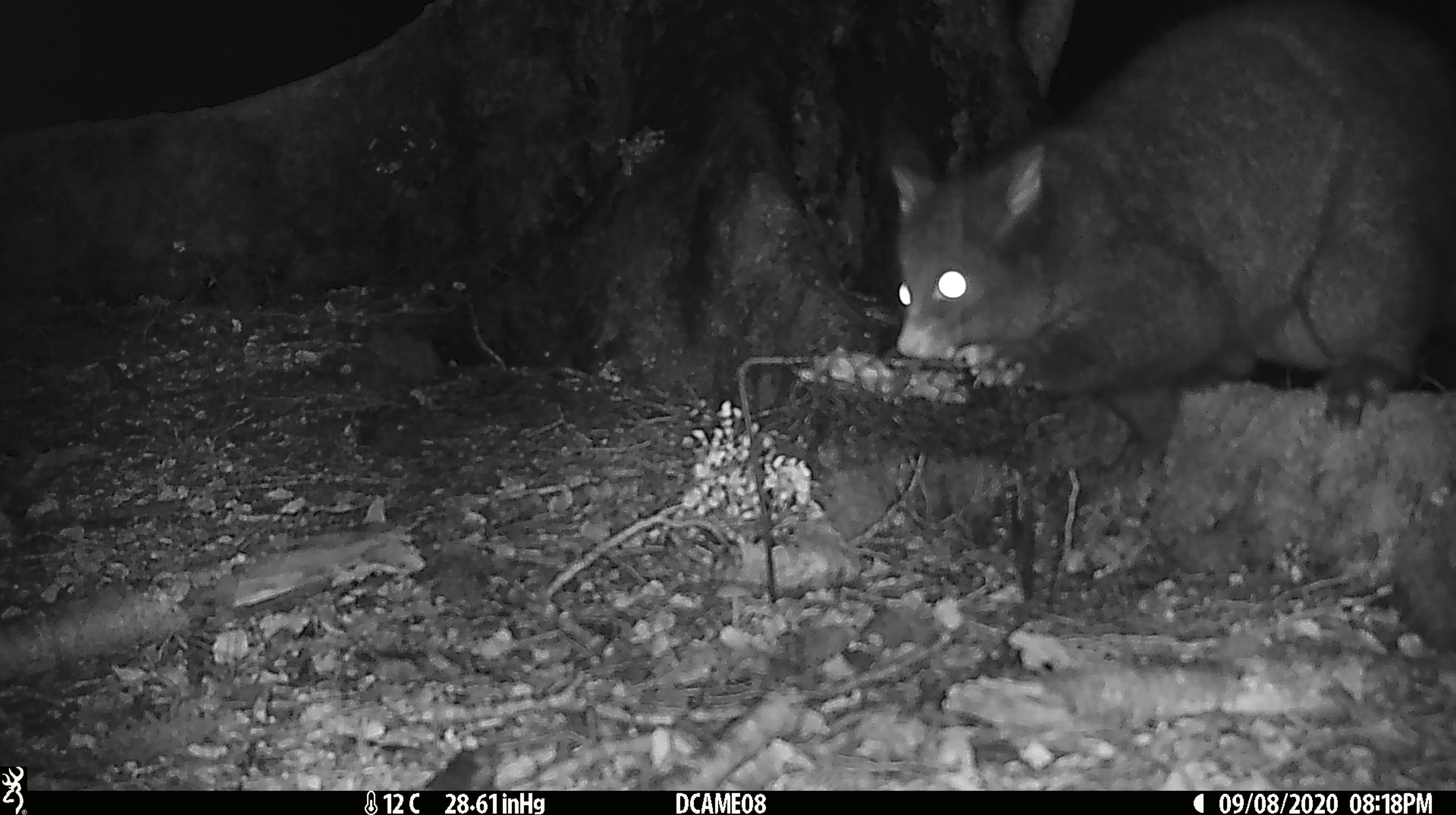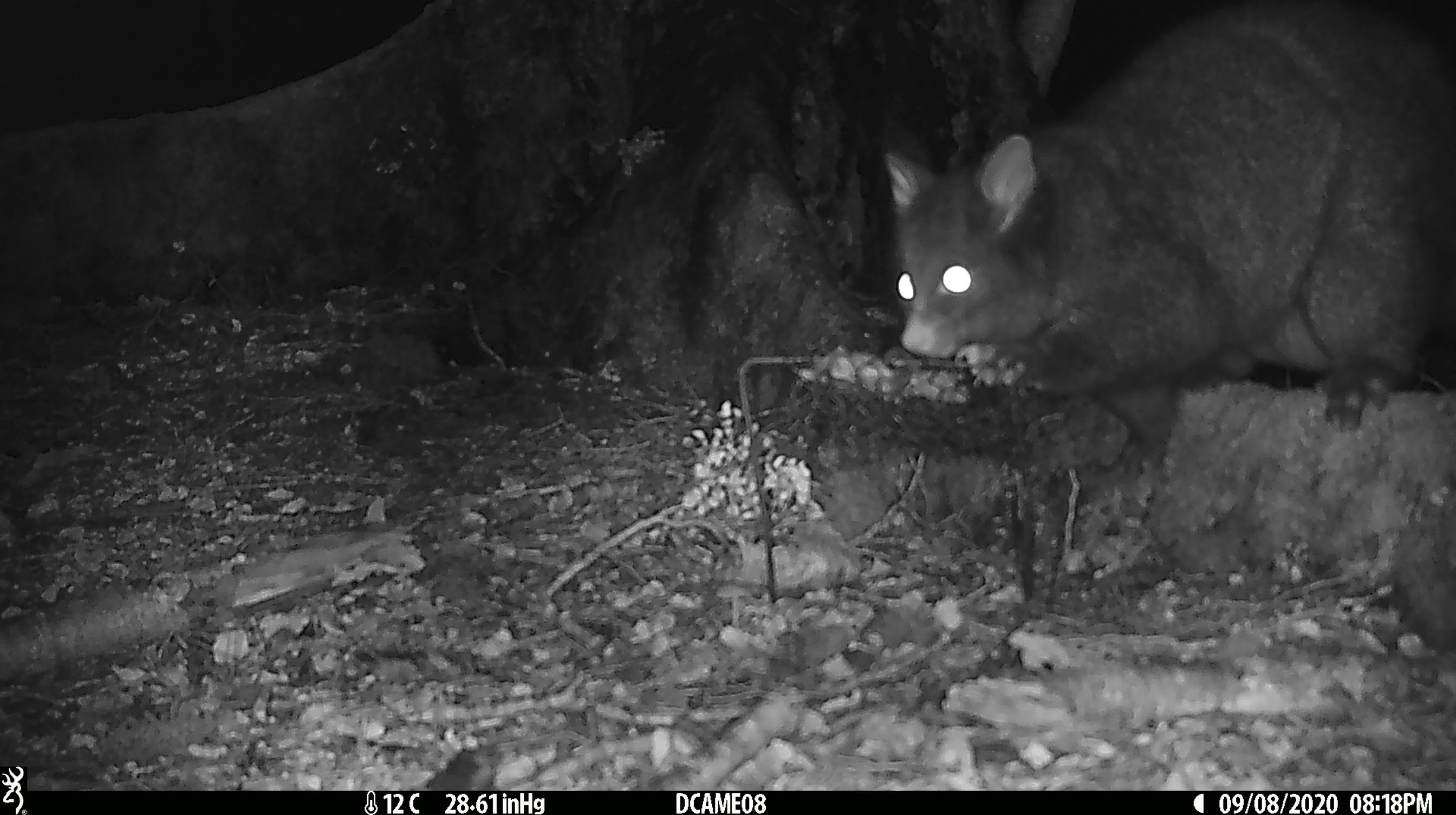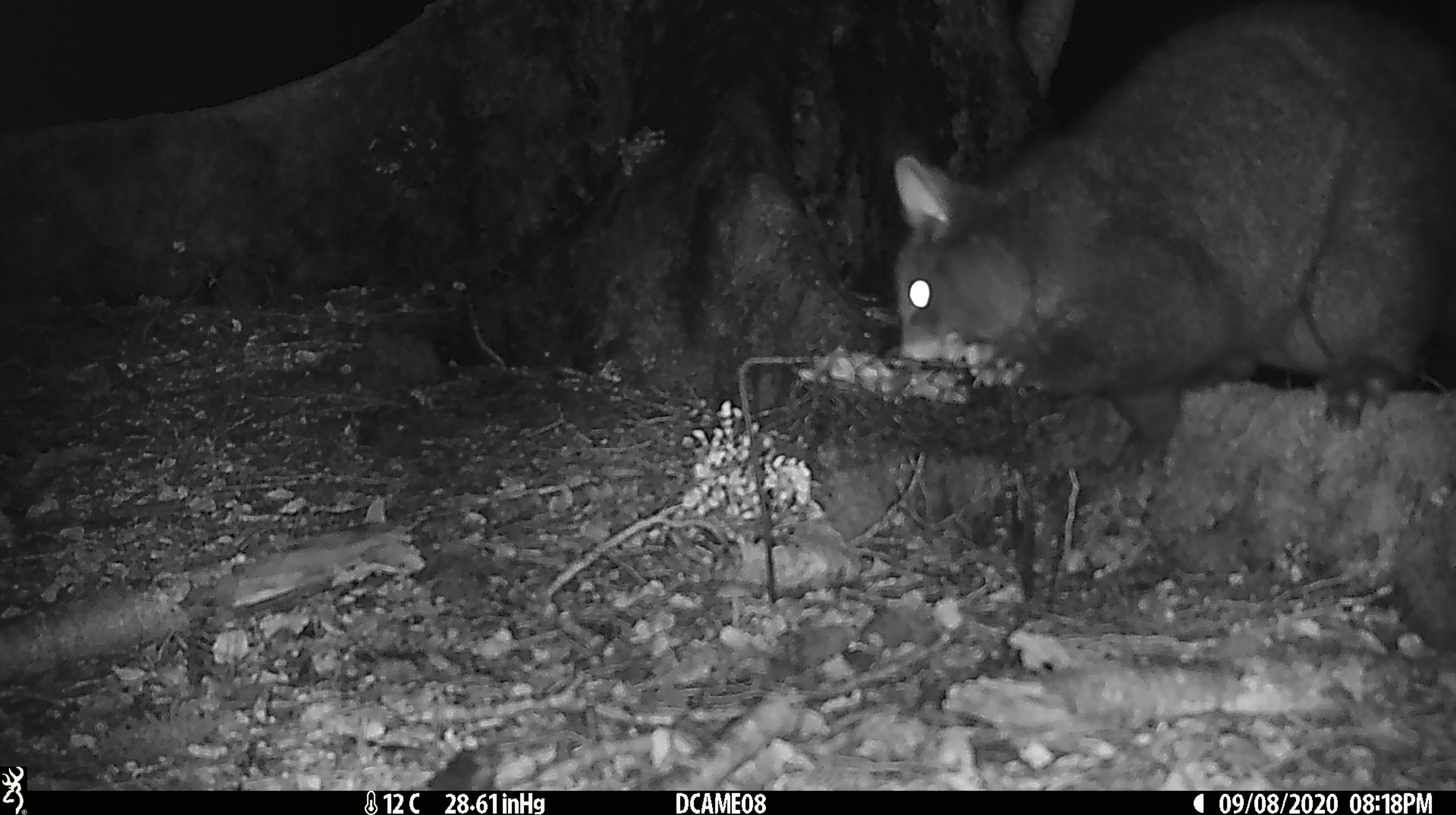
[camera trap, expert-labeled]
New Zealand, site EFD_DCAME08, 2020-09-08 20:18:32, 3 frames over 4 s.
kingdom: Animalia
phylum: Chordata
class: Mammalia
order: Diprotodontia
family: Phalangeridae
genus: Trichosurus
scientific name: Trichosurus vulpecula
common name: common brushtail possum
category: possum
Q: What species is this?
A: Possum (common brushtail possum) (Trichosurus vulpecula).